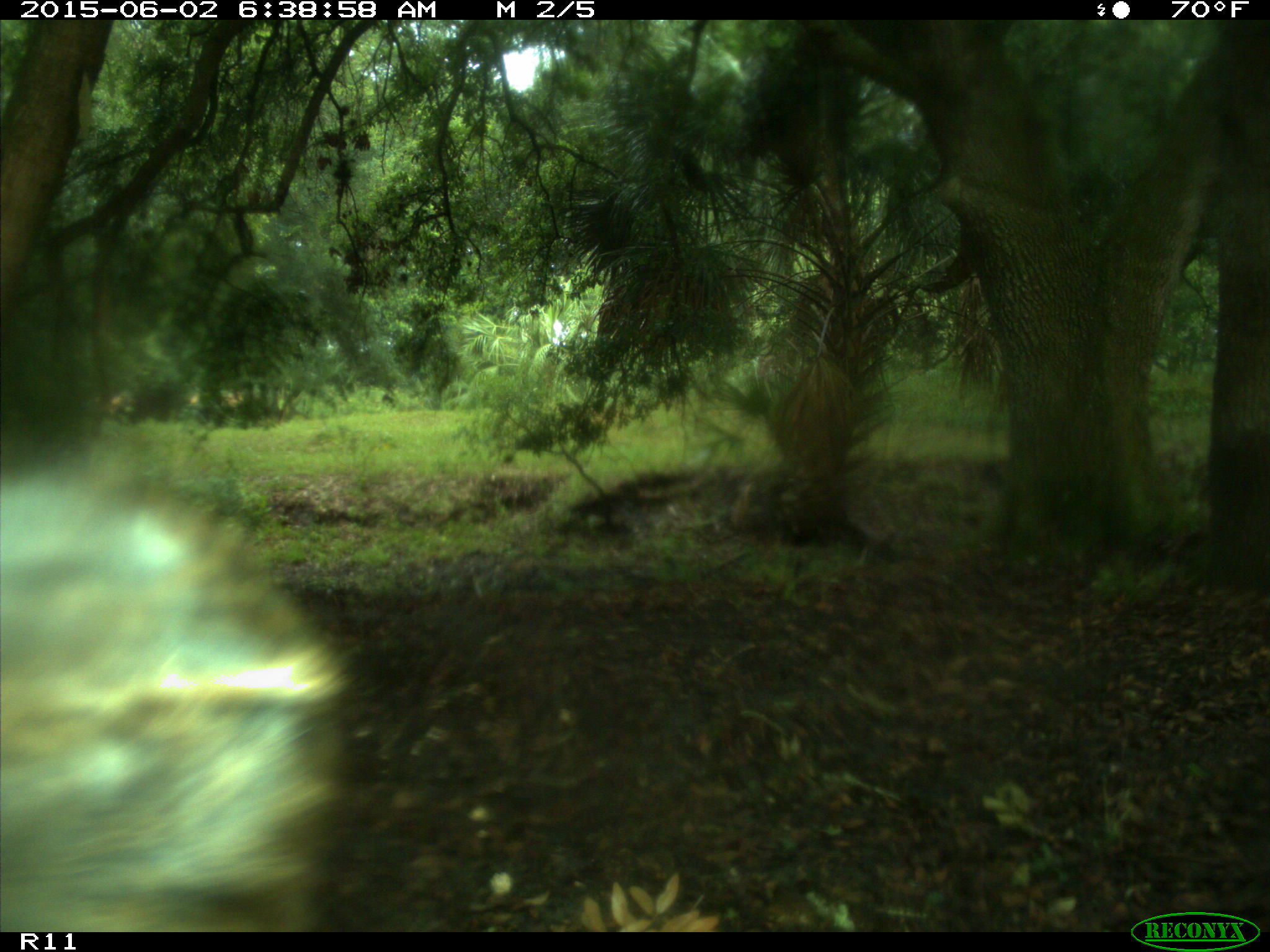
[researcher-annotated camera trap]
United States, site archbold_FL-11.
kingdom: Animalia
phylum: Chordata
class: Mammalia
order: Artiodactyla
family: Bovidae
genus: Bos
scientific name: Bos taurus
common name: domestic cow